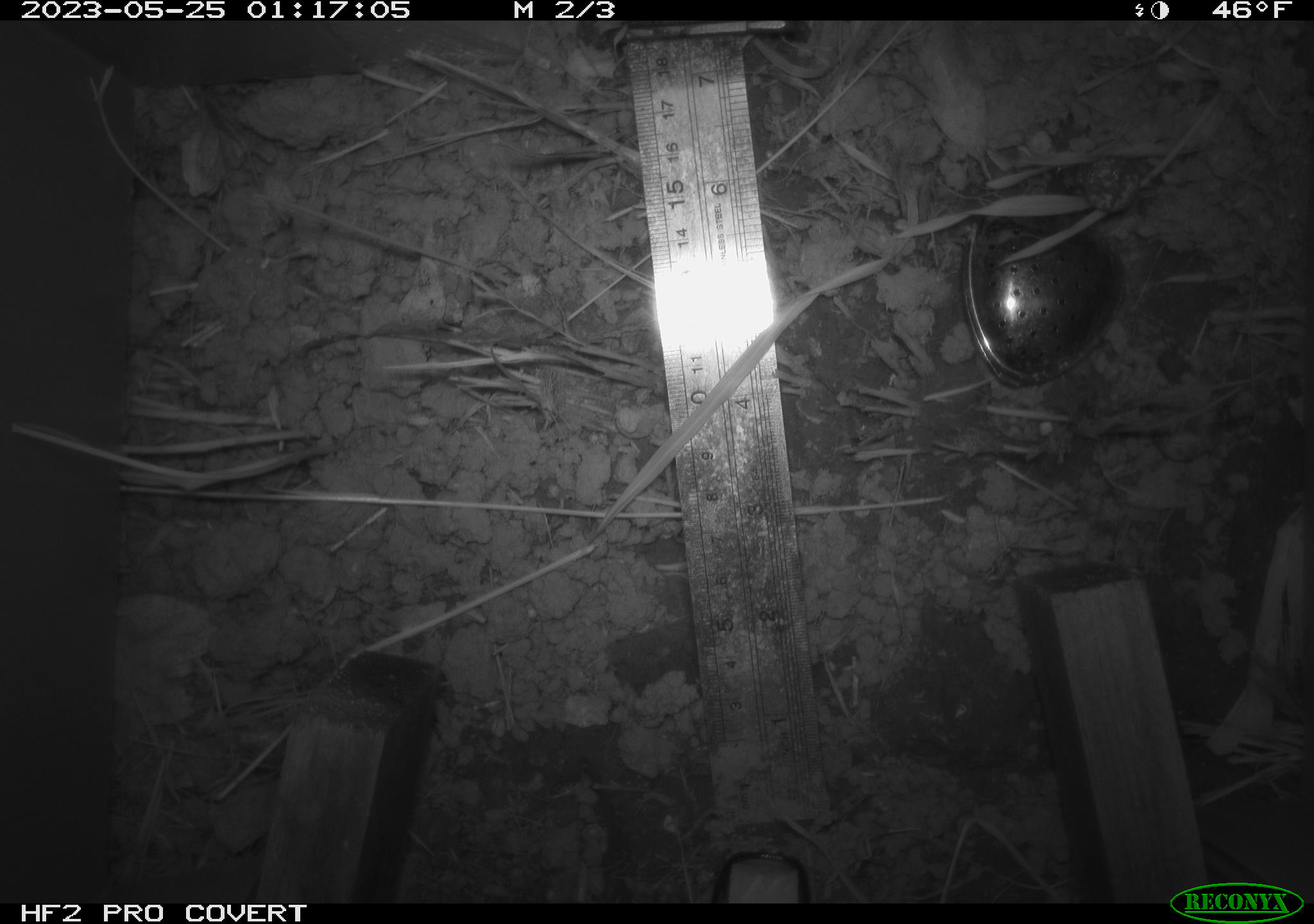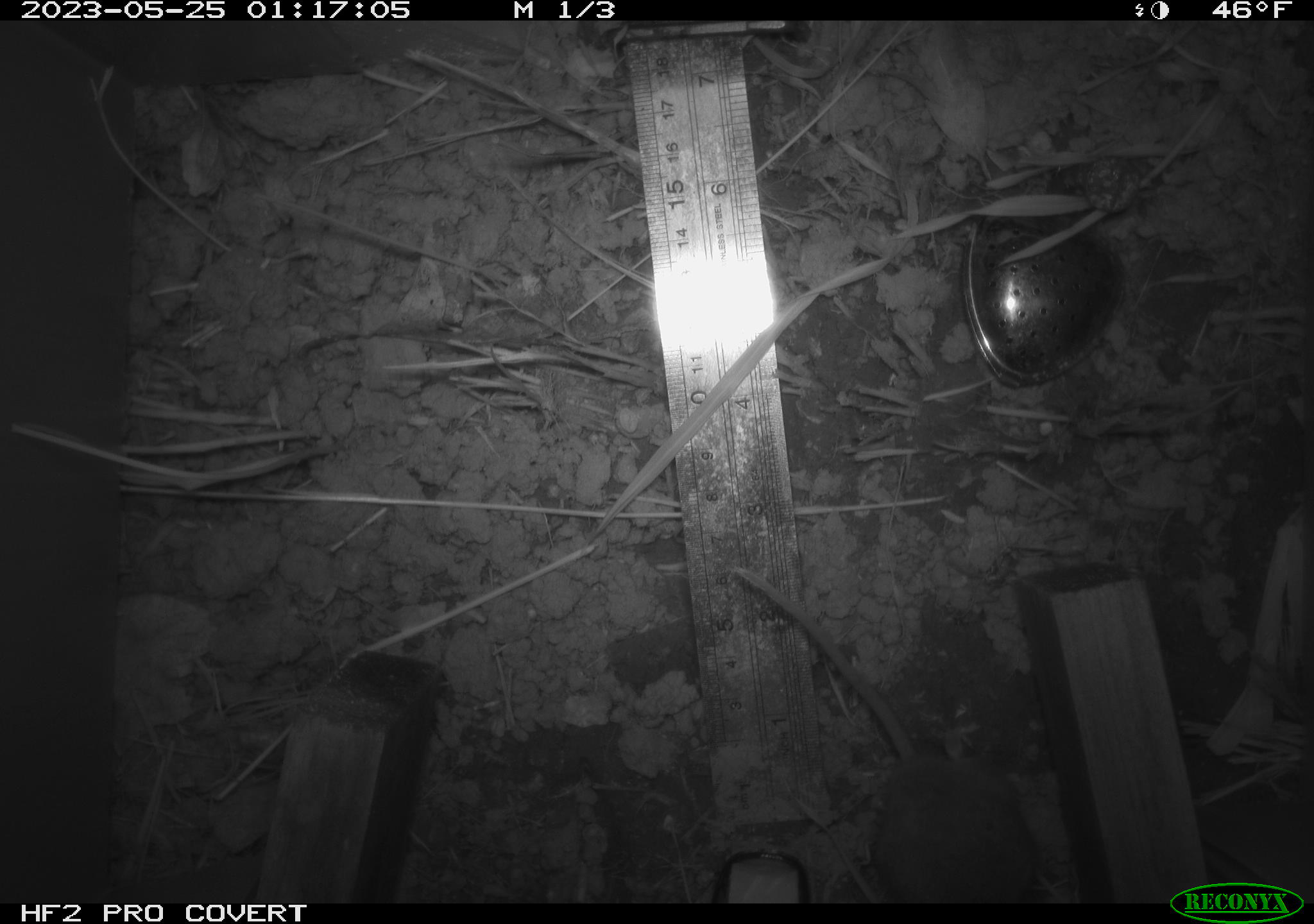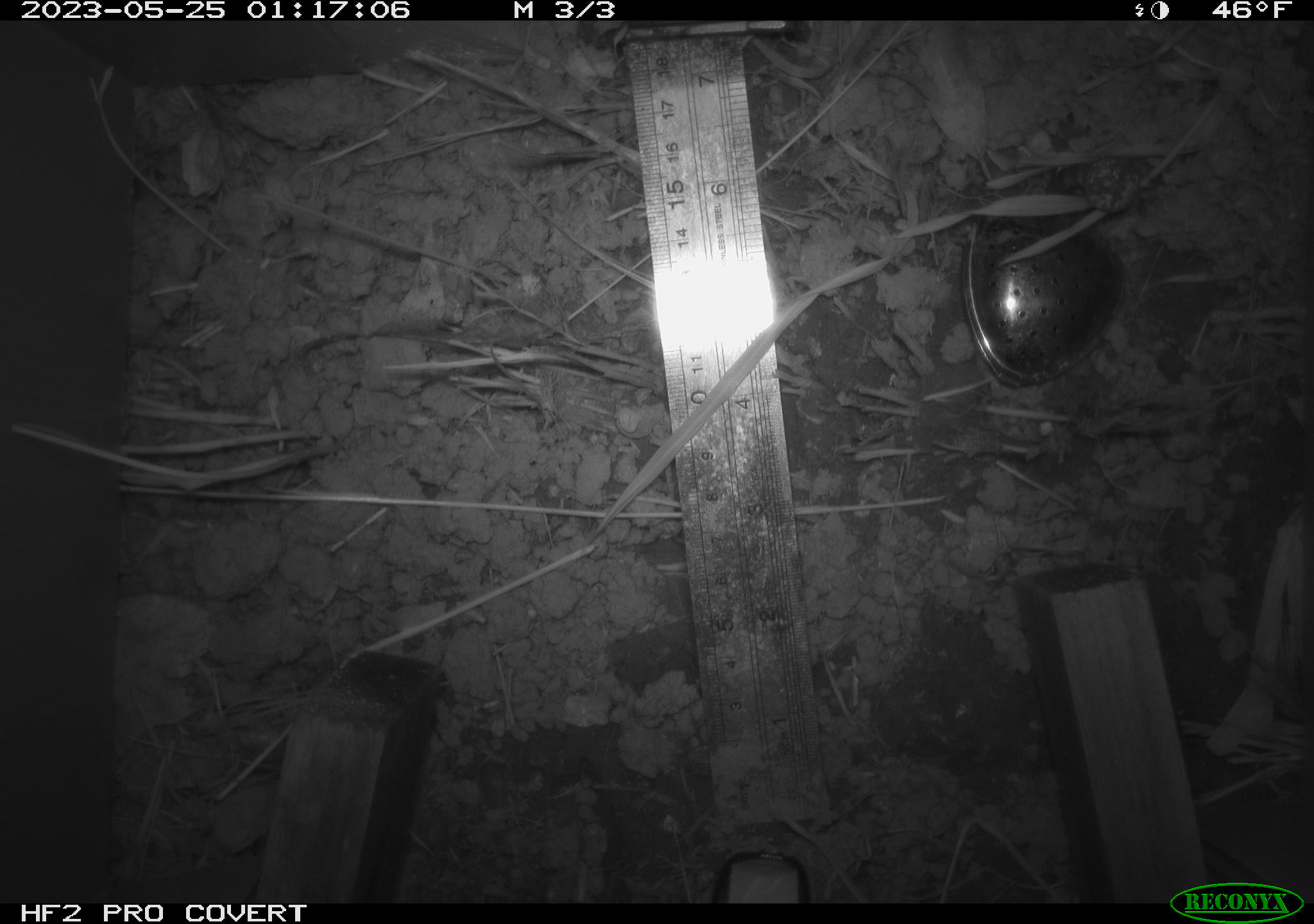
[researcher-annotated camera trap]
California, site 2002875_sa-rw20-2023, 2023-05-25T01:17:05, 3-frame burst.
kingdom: Animalia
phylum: Chordata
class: Mammalia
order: Rodentia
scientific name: Rodentia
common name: rodent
Rodent (Rodentia).